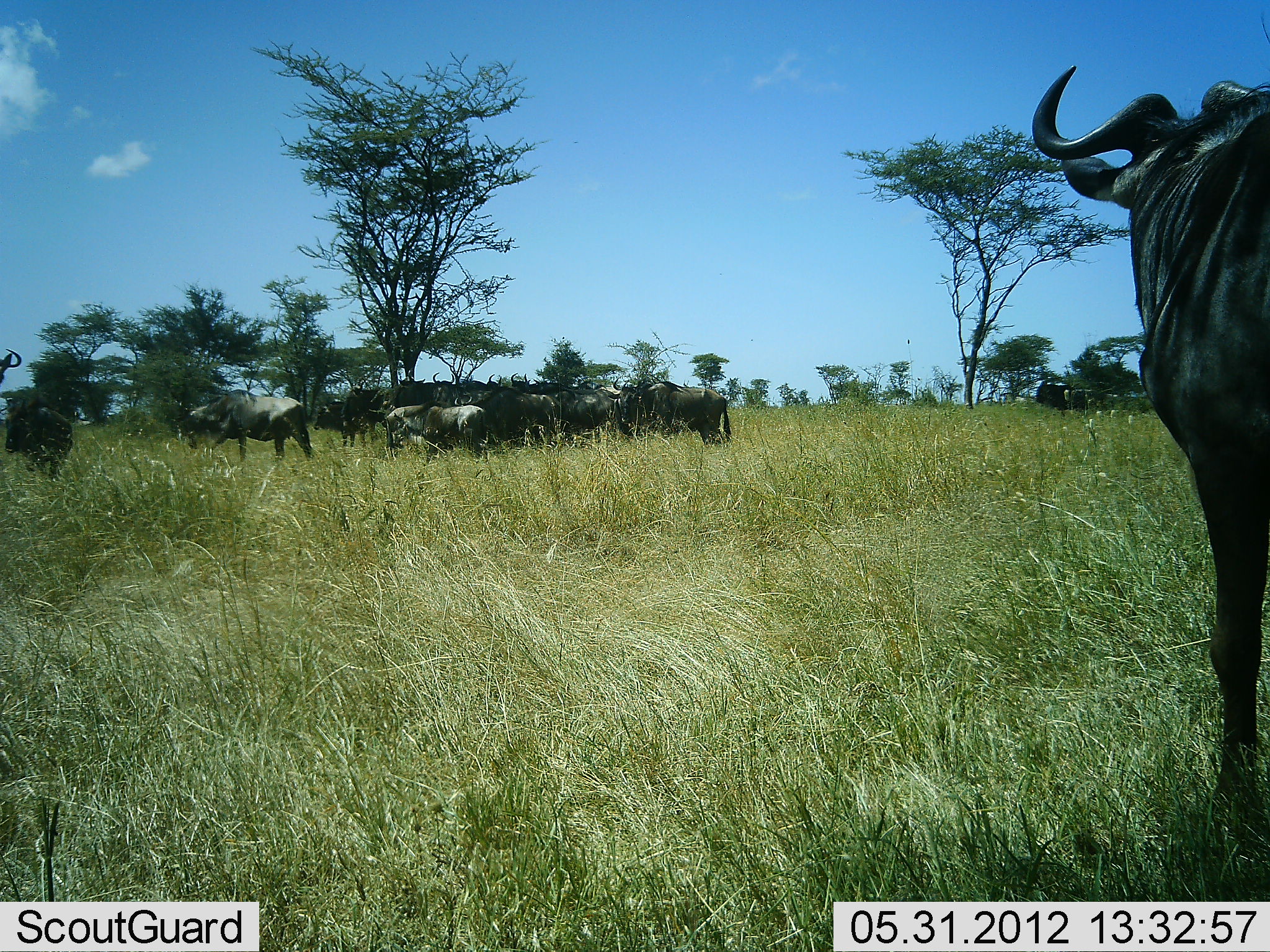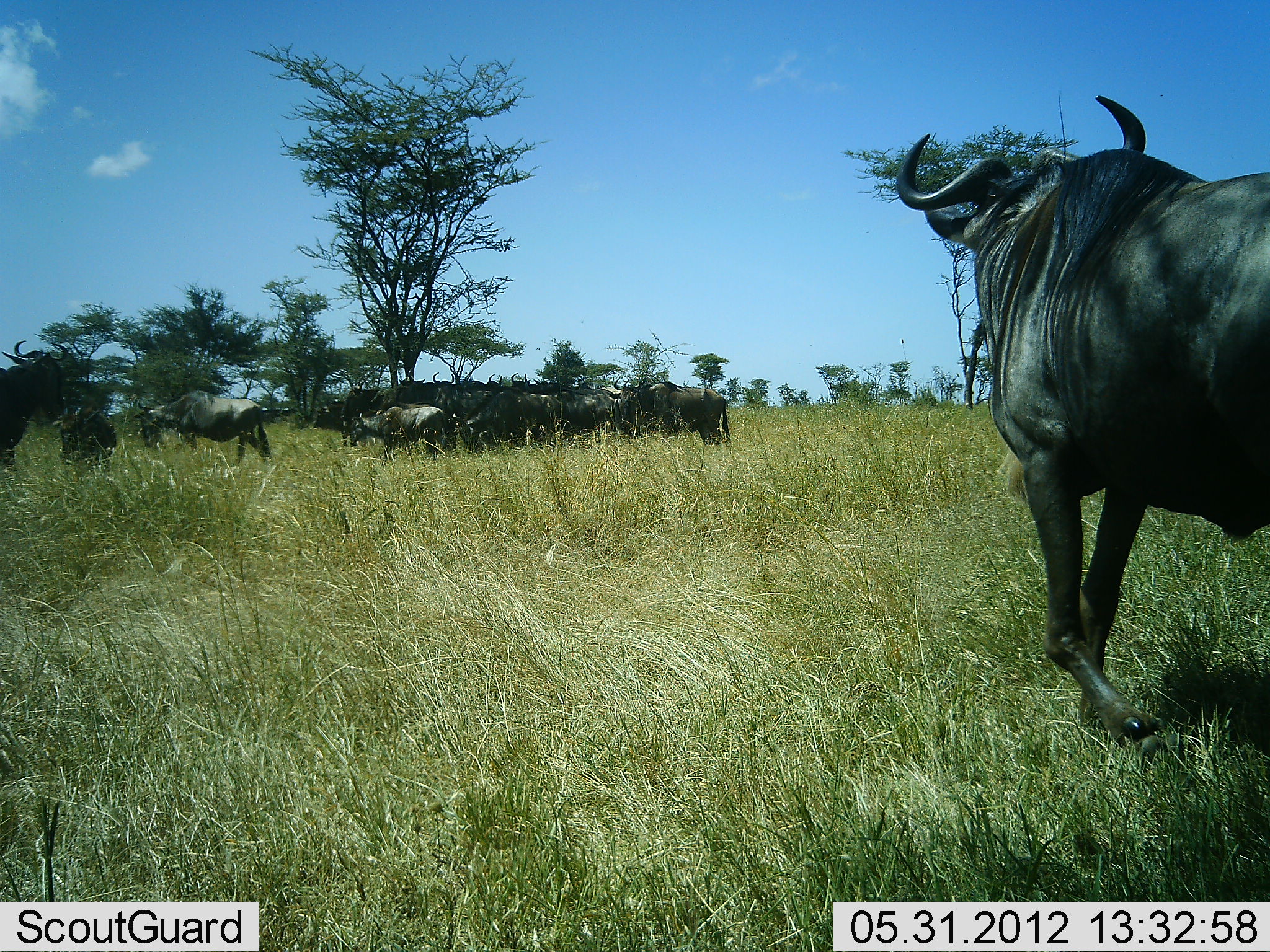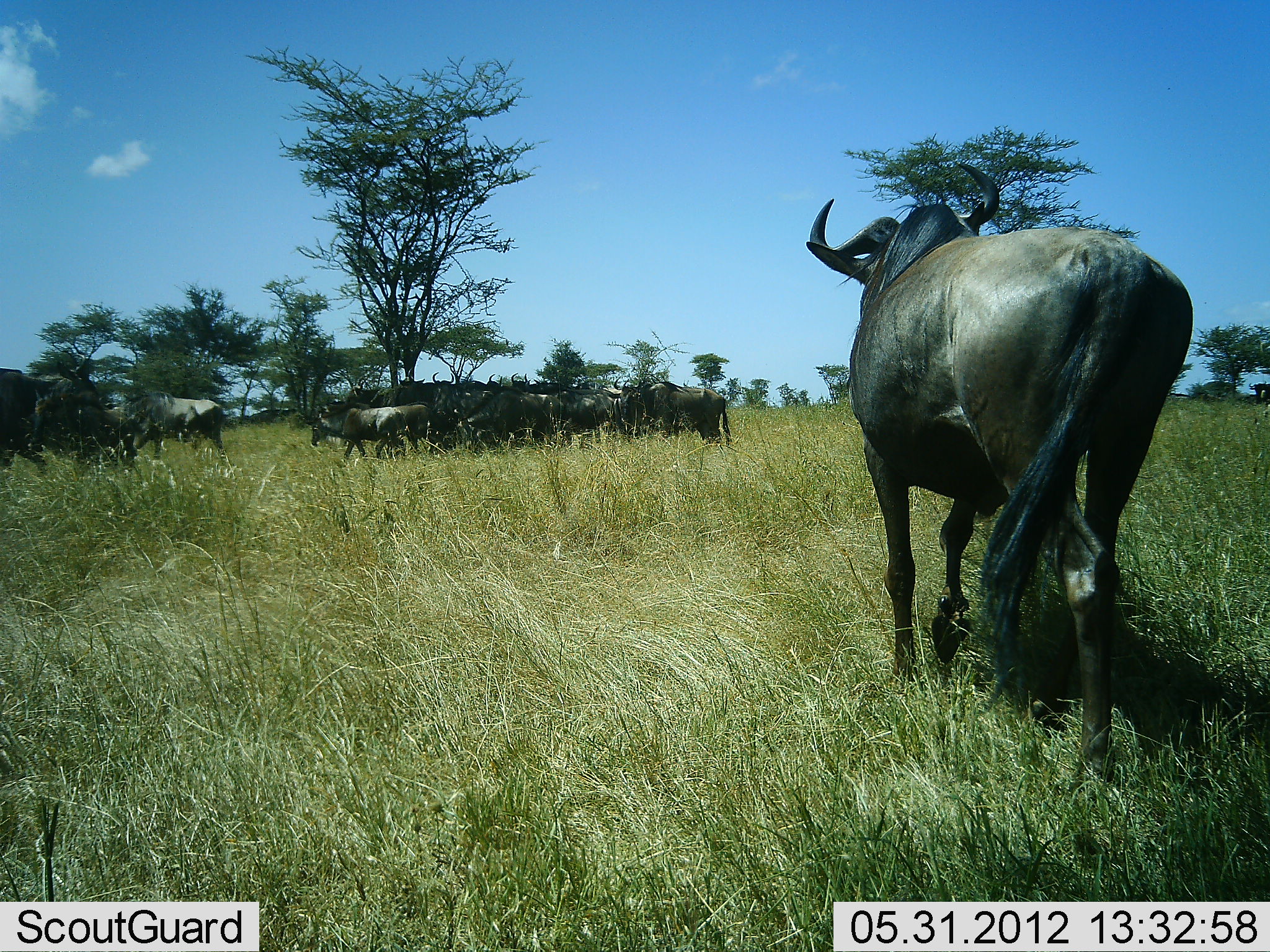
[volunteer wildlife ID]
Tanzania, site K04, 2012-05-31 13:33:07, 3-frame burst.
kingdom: Animalia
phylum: Chordata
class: Mammalia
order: Artiodactyla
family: Bovidae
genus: Connochaetes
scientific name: Connochaetes taurinus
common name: blue wildebeest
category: wildebeest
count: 11-50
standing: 70%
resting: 20%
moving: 90%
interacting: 20%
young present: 0%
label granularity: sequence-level